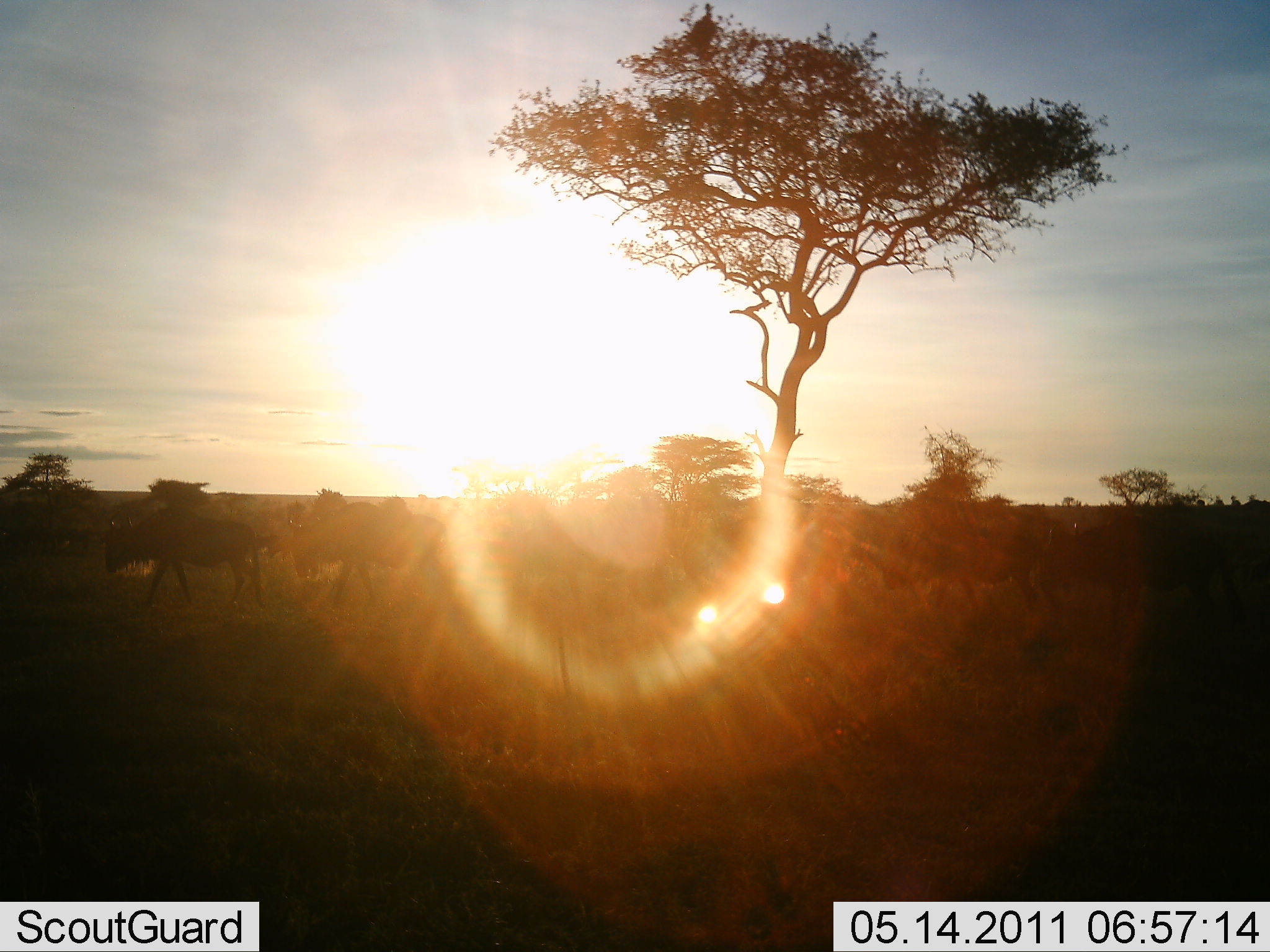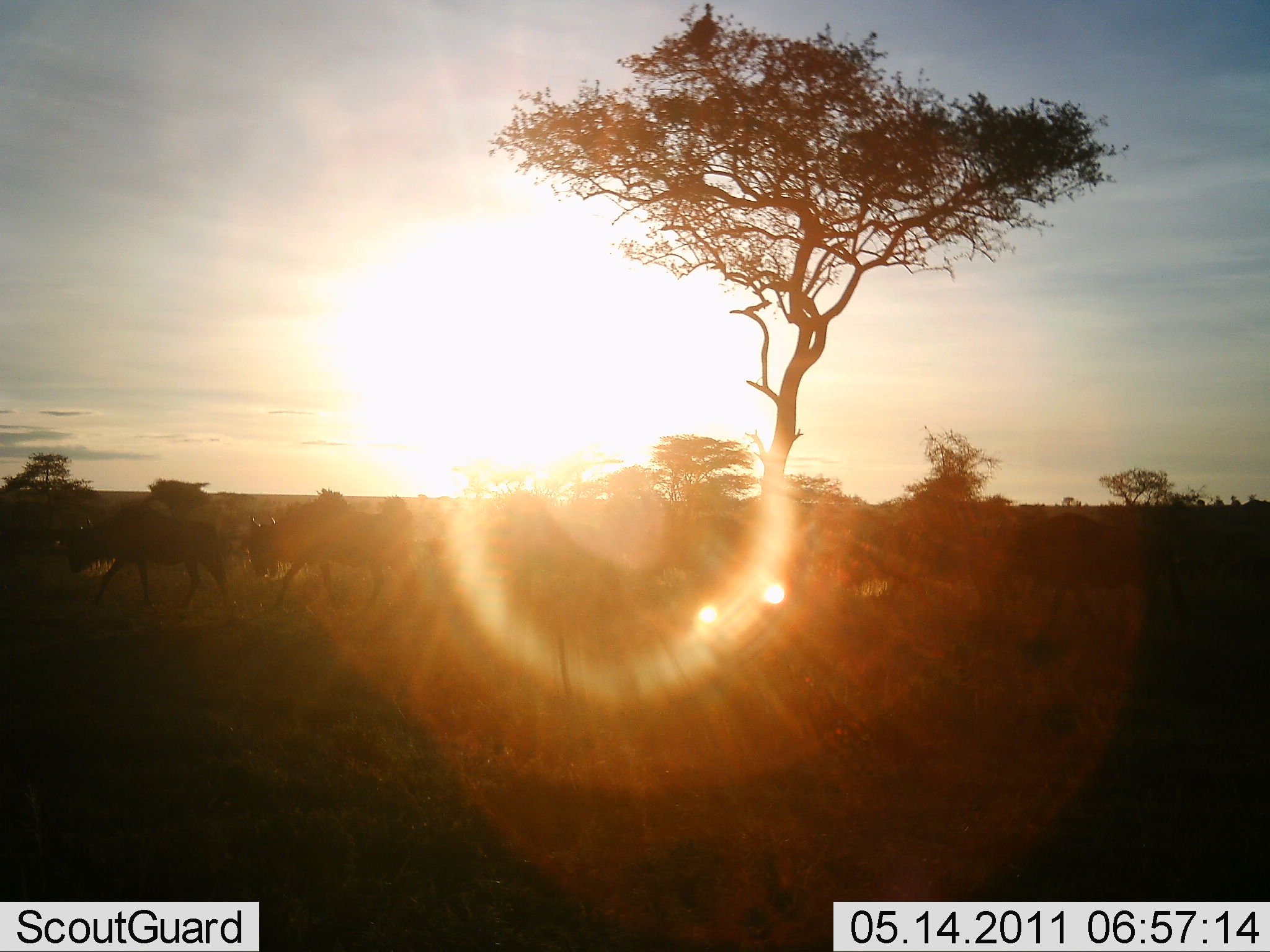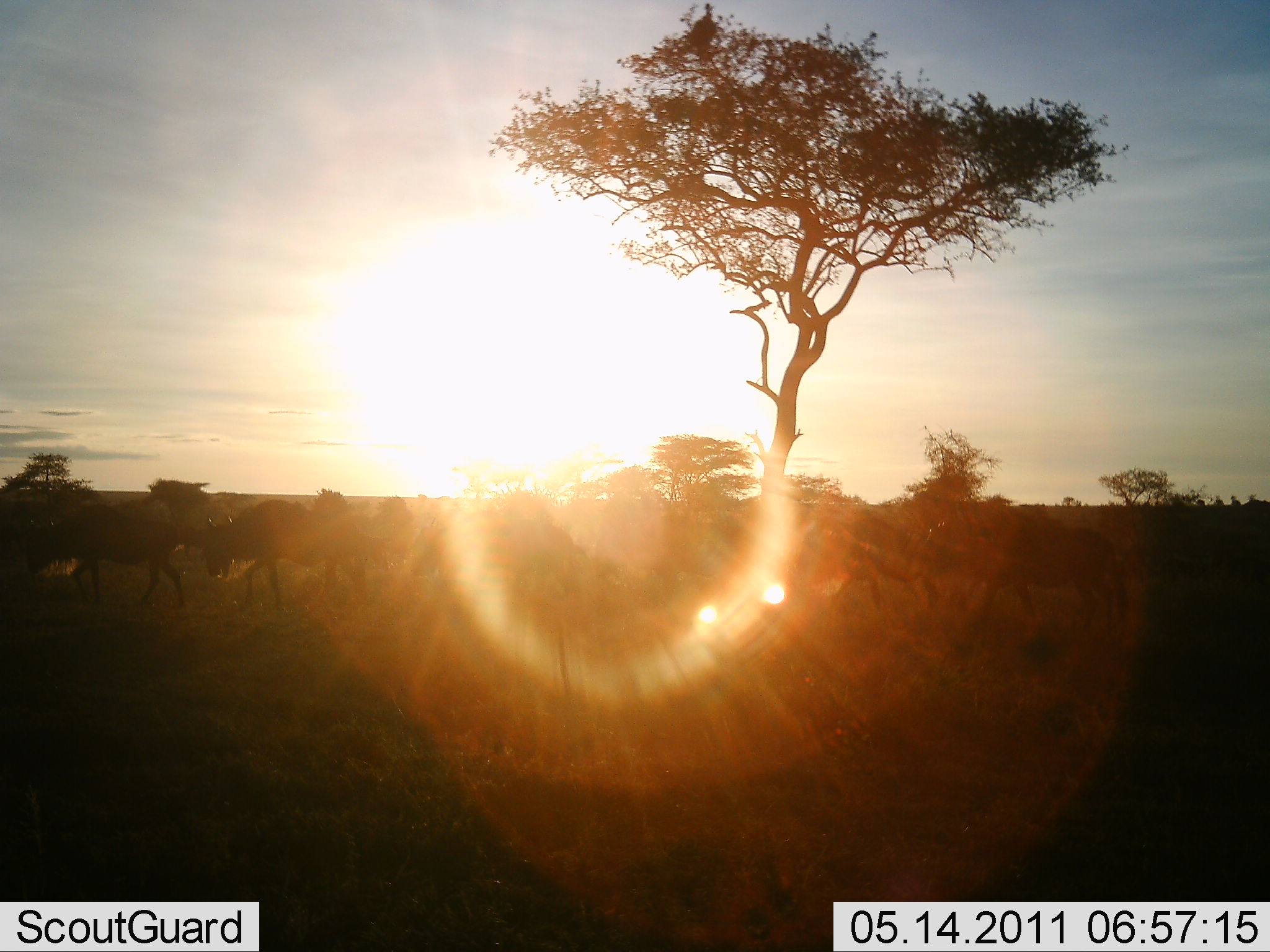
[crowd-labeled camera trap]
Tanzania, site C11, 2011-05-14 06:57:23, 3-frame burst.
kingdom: Animalia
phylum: Chordata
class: Mammalia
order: Artiodactyla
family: Bovidae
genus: Connochaetes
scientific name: Connochaetes taurinus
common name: blue wildebeest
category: wildebeest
Wildebeest (blue wildebeest) (Connochaetes taurinus), count 11-50. Behavior (volunteer vote fractions): standing 8%, resting 0%, moving 100%, interacting 0%. Young present (vote fraction): 0%. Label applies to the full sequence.